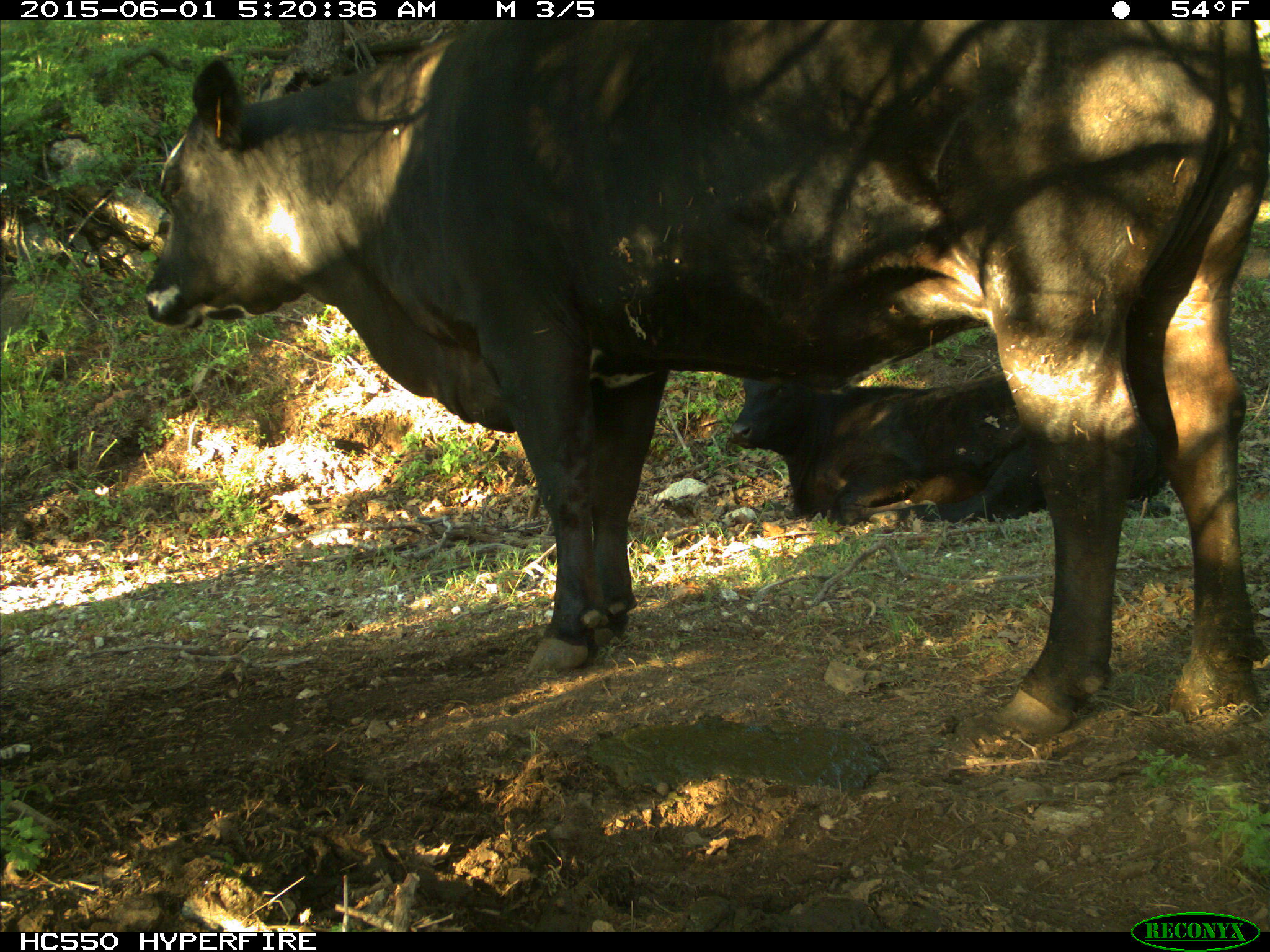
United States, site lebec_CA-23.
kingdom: Animalia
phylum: Chordata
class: Mammalia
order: Artiodactyla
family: Bovidae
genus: Bos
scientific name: Bos taurus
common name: domestic cow